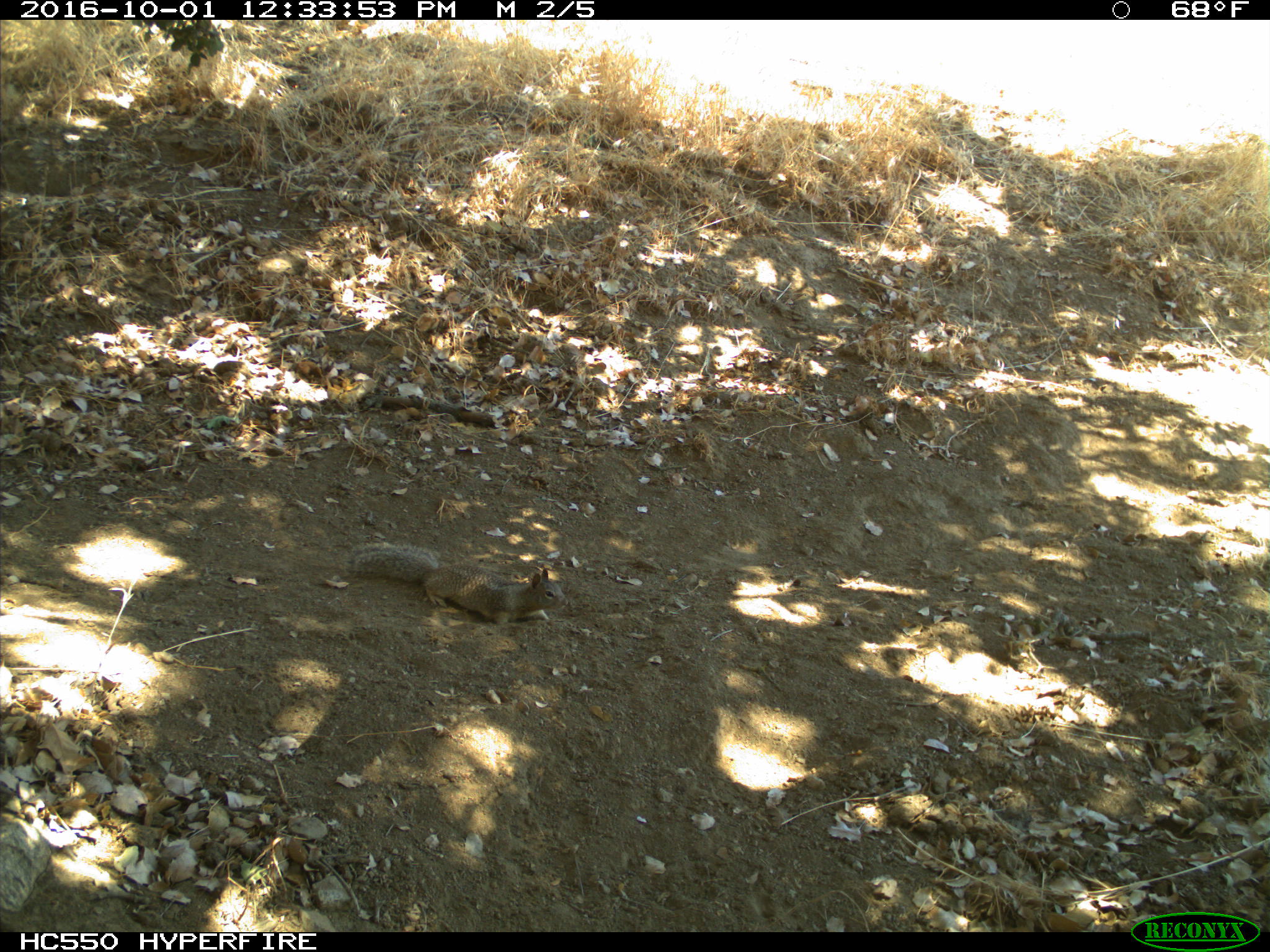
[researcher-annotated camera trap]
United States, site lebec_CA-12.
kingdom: Animalia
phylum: Chordata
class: Mammalia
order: Rodentia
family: Sciuridae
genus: Otospermophilus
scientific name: Otospermophilus beecheyi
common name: california ground squirrel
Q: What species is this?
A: Otospermophilus beecheyi (california ground squirrel).